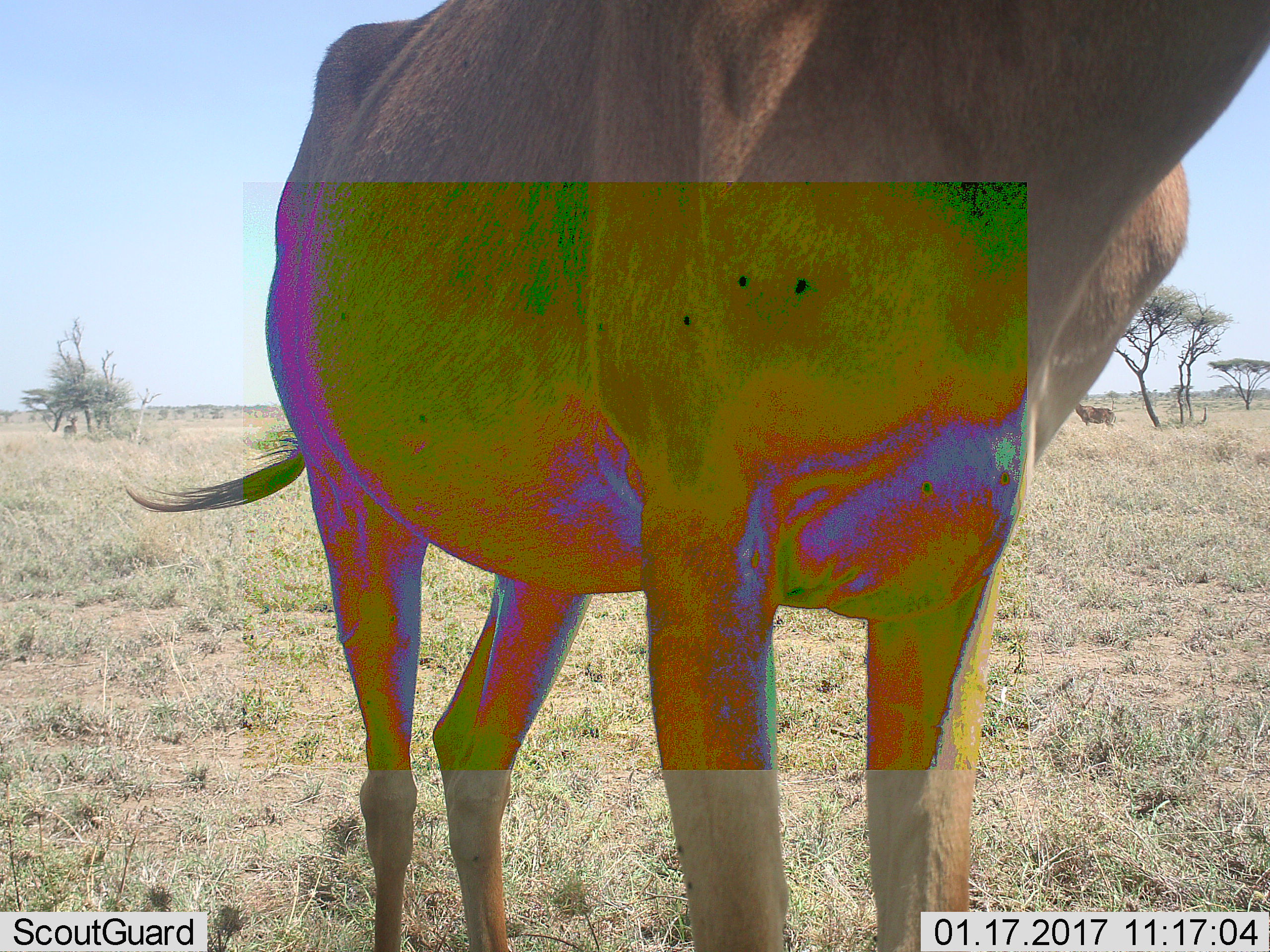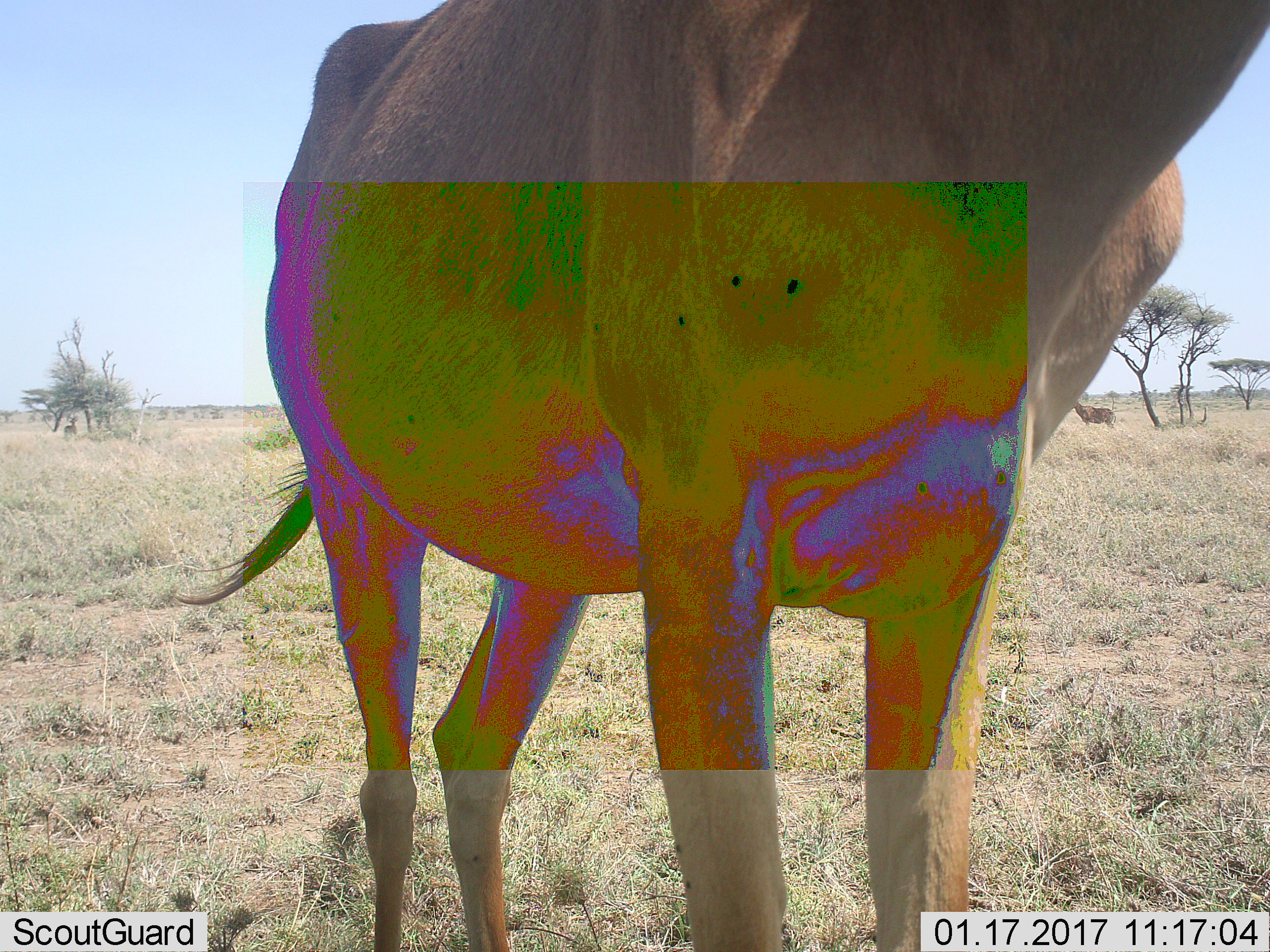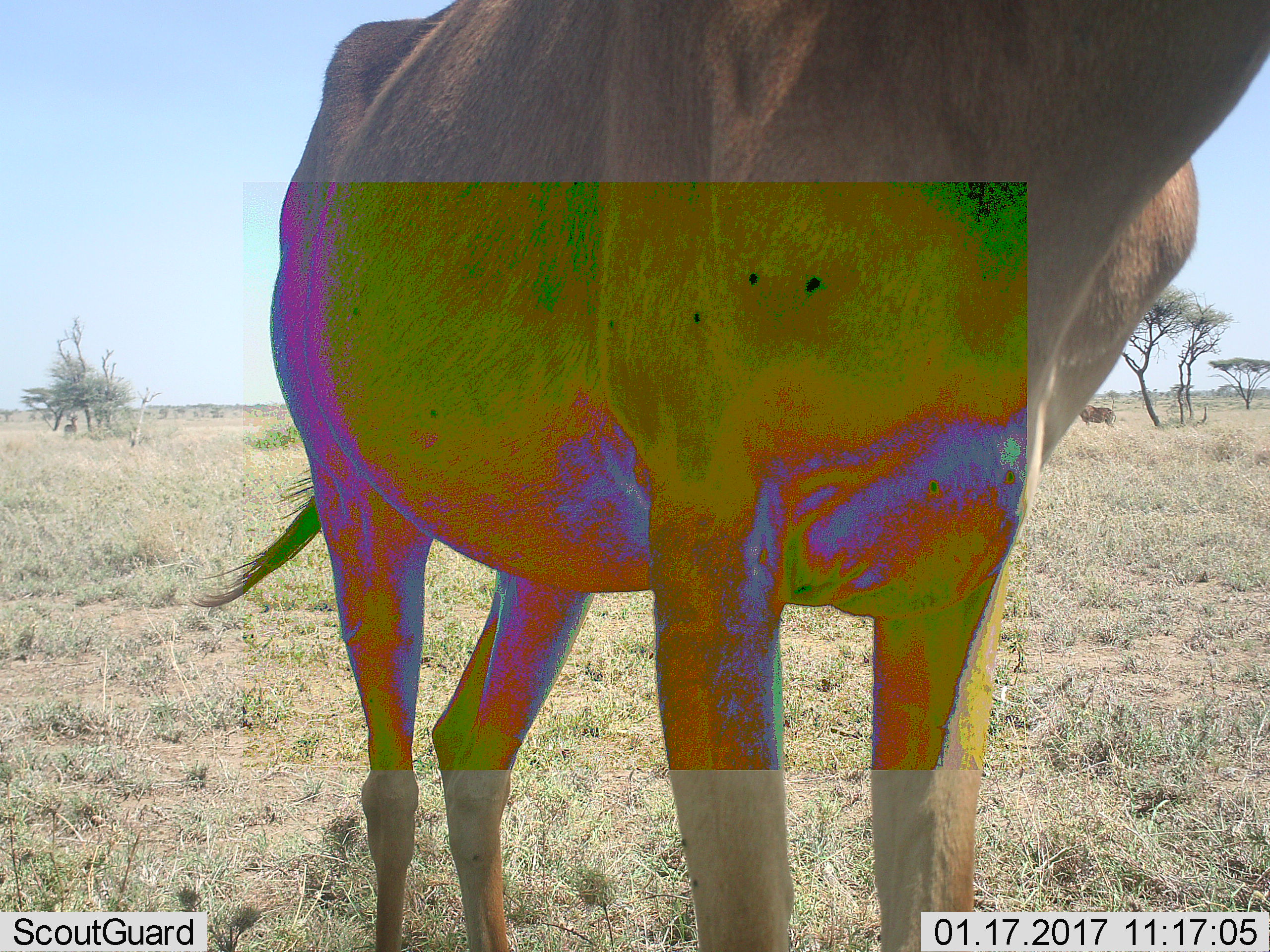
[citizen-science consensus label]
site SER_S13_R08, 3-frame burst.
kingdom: Animalia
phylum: Chordata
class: Mammalia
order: Artiodactyla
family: Bovidae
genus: Alcelaphus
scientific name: Alcelaphus buselaphus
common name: hartebeest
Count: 2.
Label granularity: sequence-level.